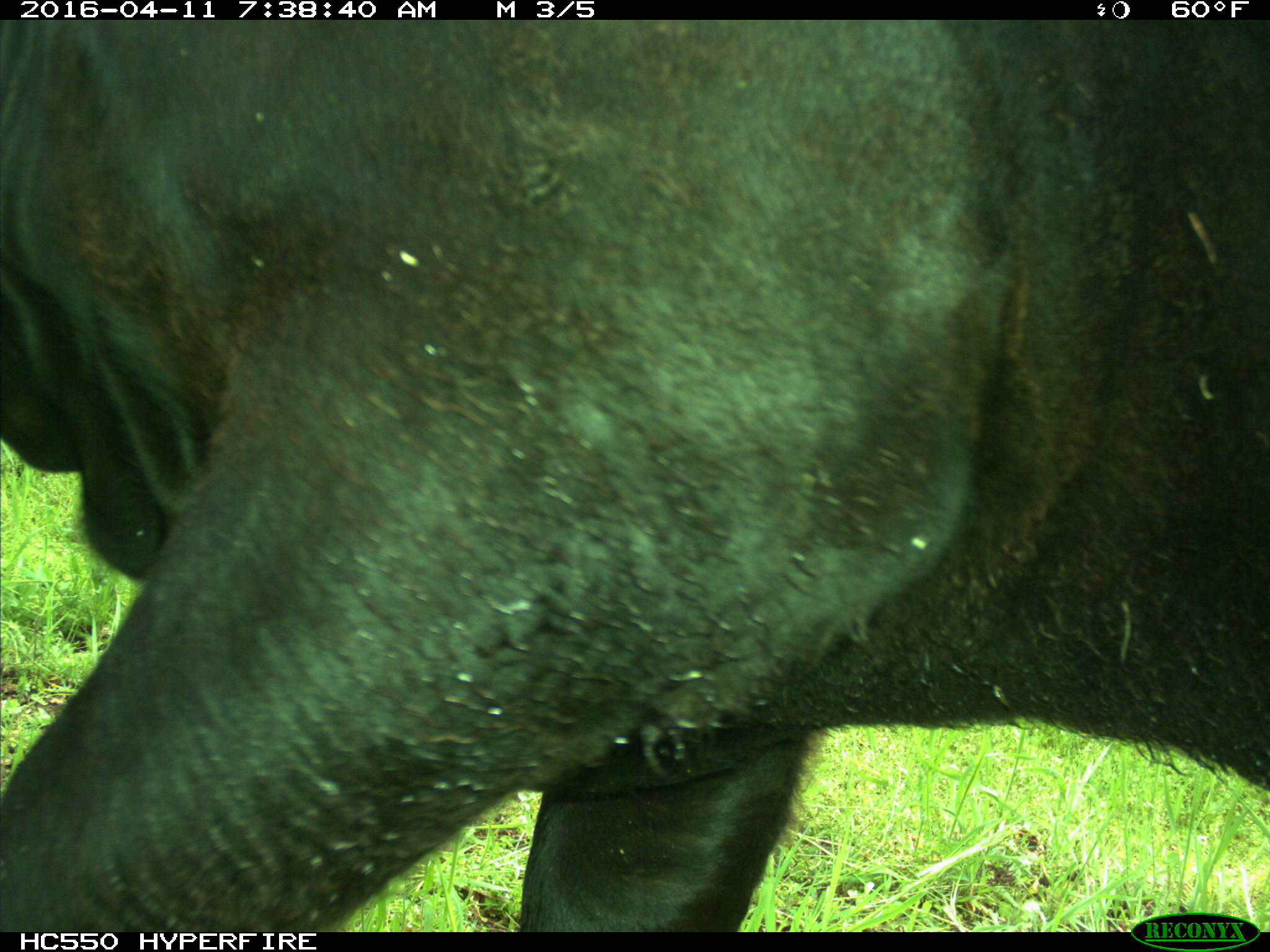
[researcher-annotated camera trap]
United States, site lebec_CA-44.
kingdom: Animalia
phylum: Chordata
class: Mammalia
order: Artiodactyla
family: Bovidae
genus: Bos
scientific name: Bos taurus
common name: domestic cow